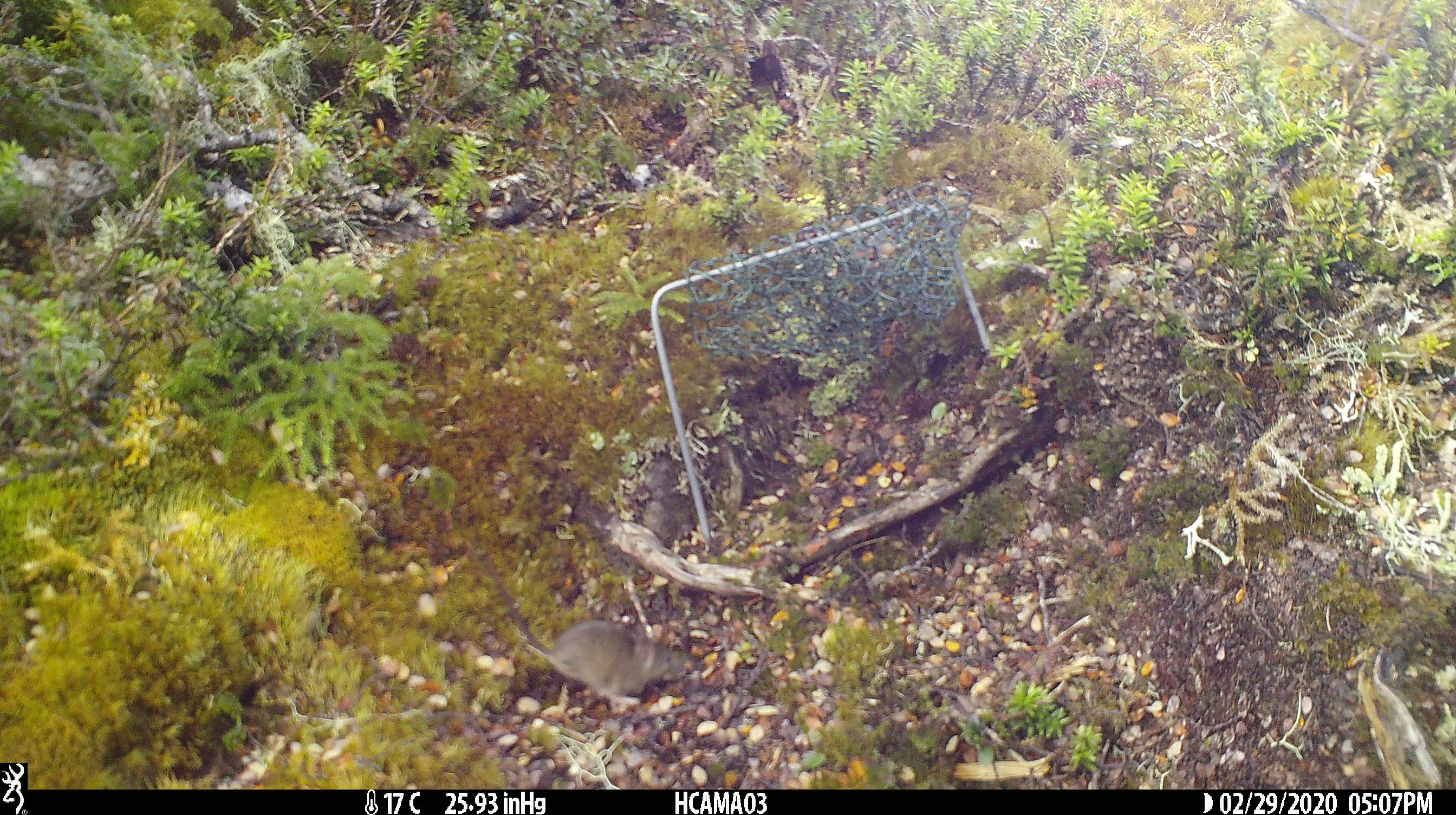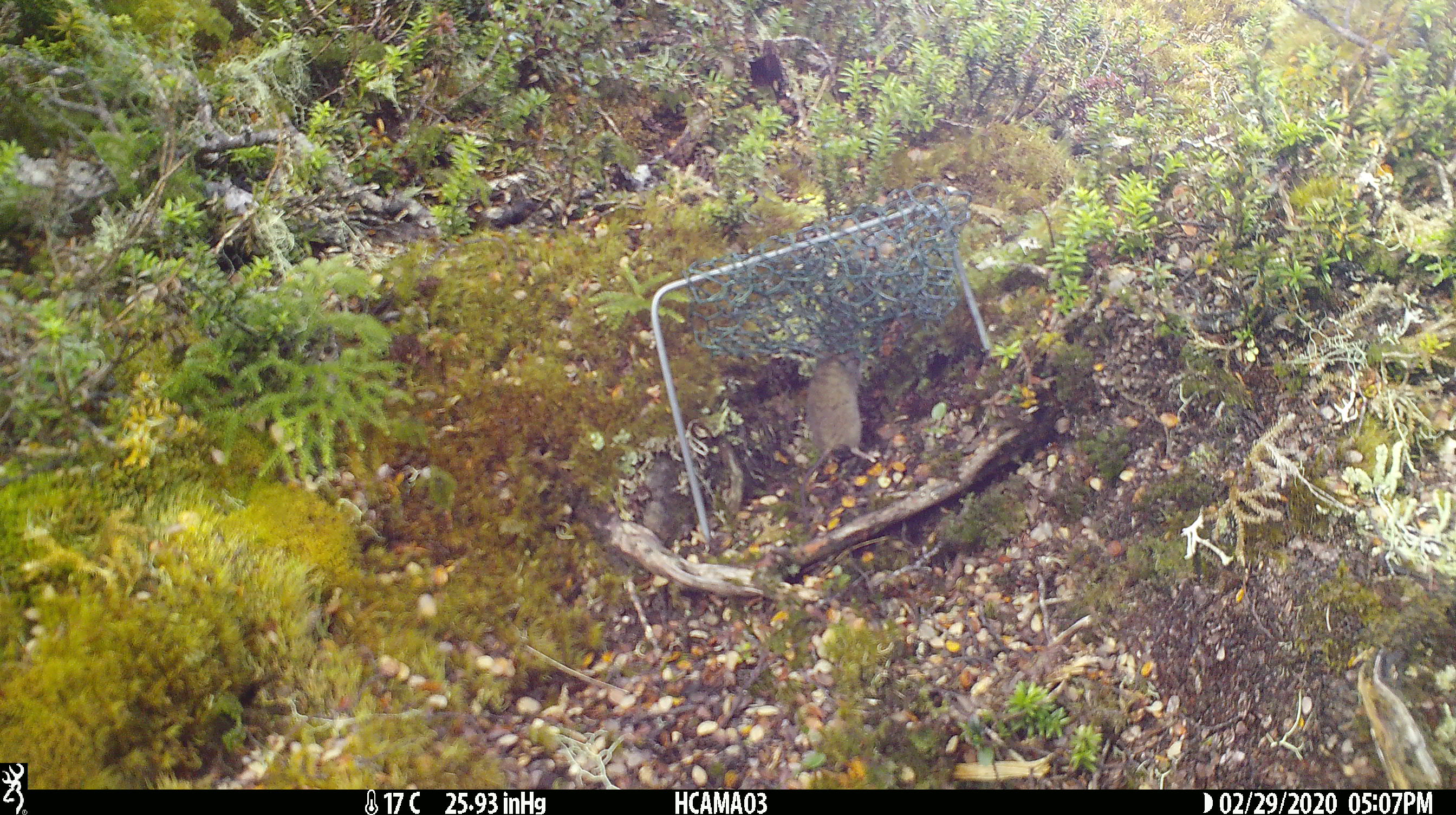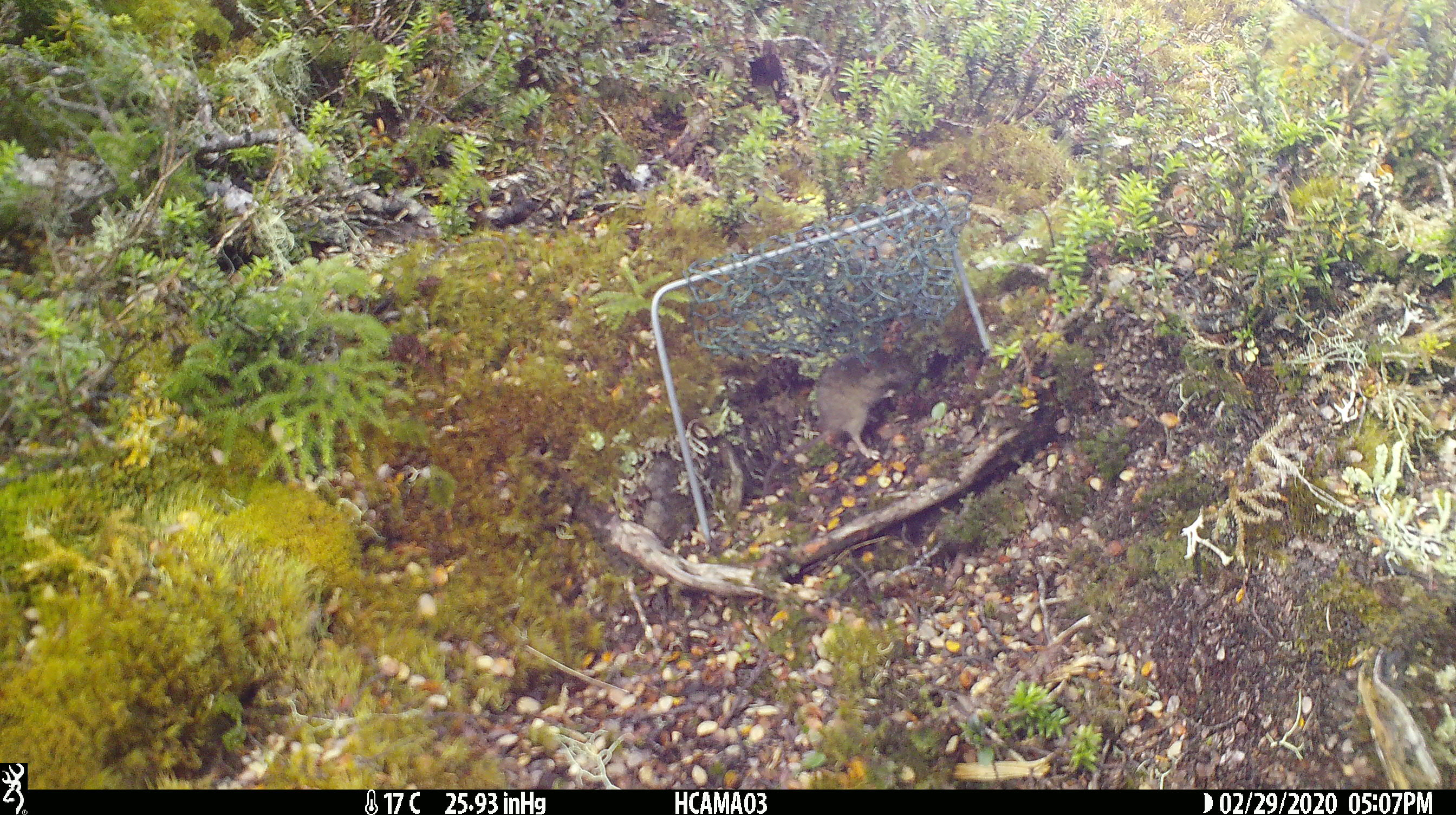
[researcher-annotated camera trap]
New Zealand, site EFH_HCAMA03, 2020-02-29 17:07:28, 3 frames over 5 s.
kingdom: Animalia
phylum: Chordata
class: Mammalia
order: Rodentia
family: Muridae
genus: Mus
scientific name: Mus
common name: mouse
Mouse (Mus).